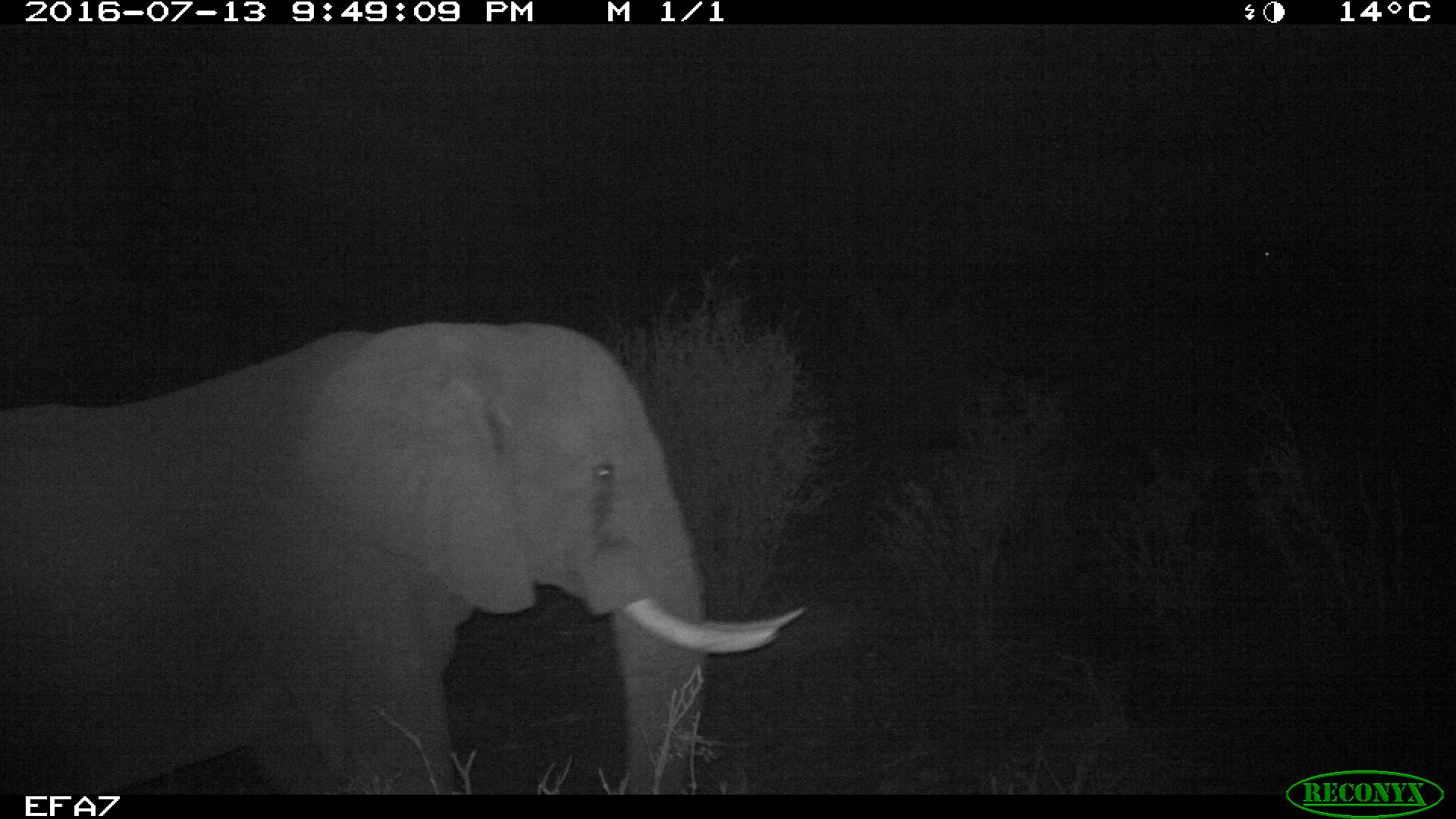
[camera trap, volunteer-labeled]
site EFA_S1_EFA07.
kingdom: Animalia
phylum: Chordata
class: Mammalia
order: Proboscidea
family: Elephantidae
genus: Loxodonta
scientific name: Loxodonta africana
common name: african bush elephant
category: elephant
Elephant (african bush elephant) (Loxodonta africana), count 1. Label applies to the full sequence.